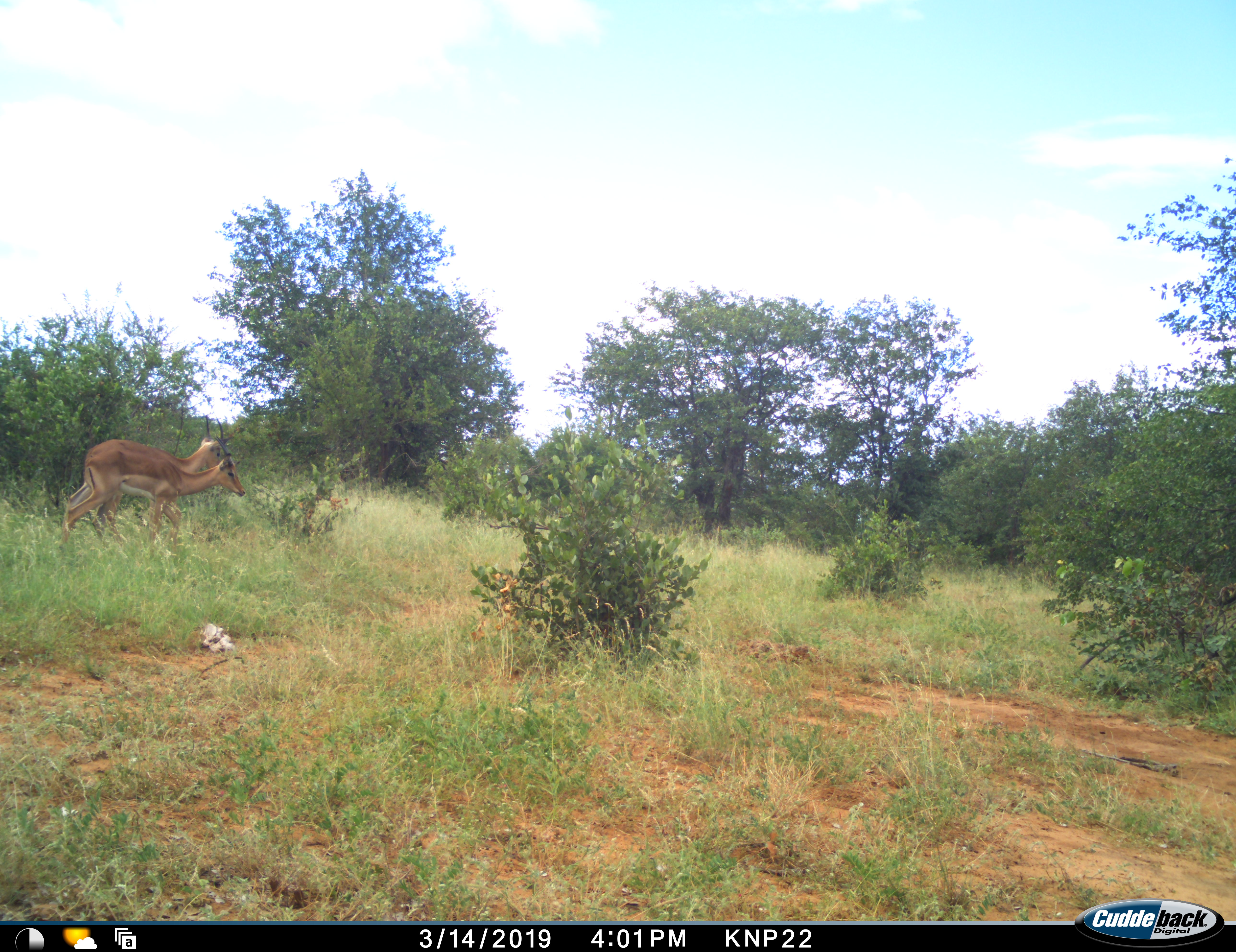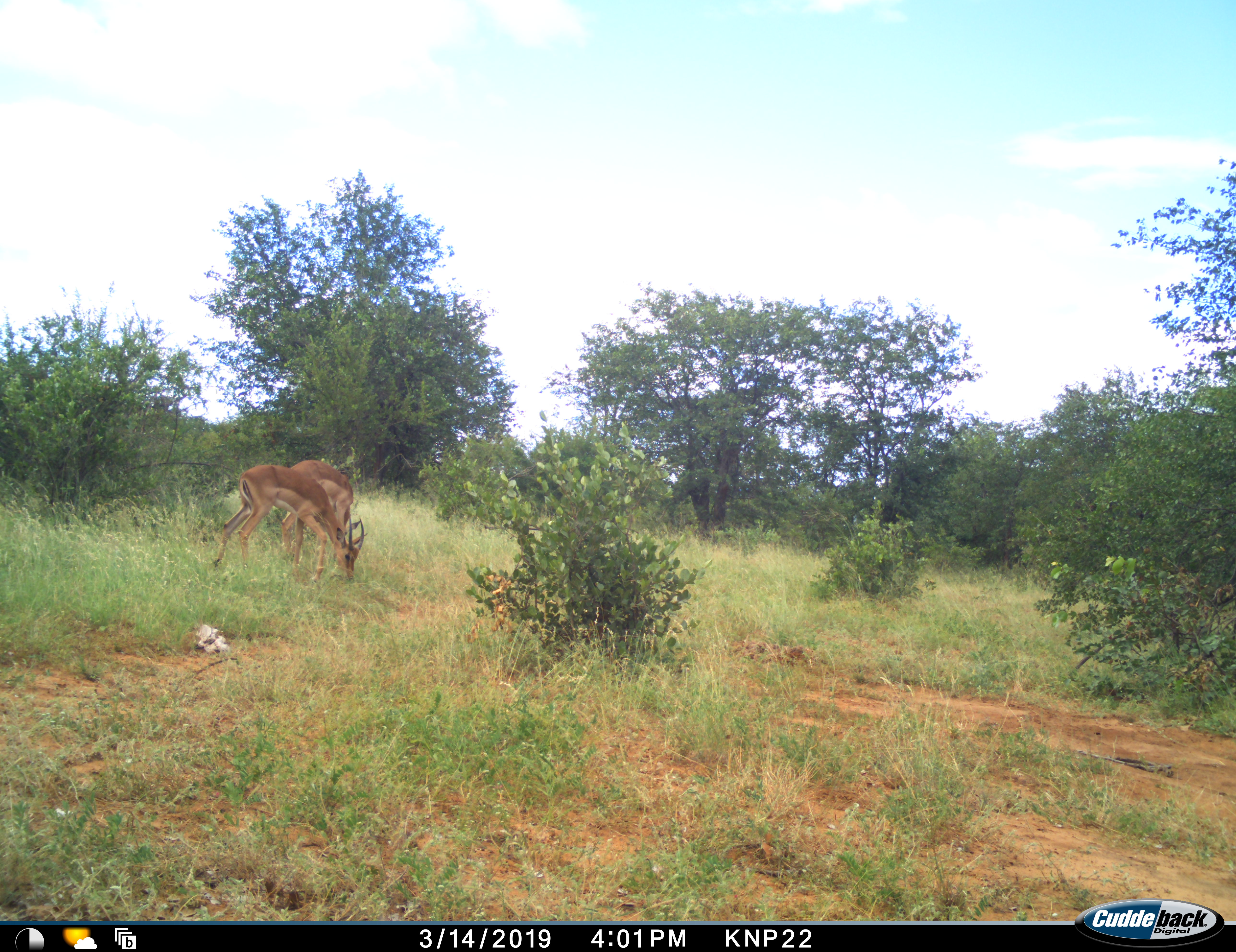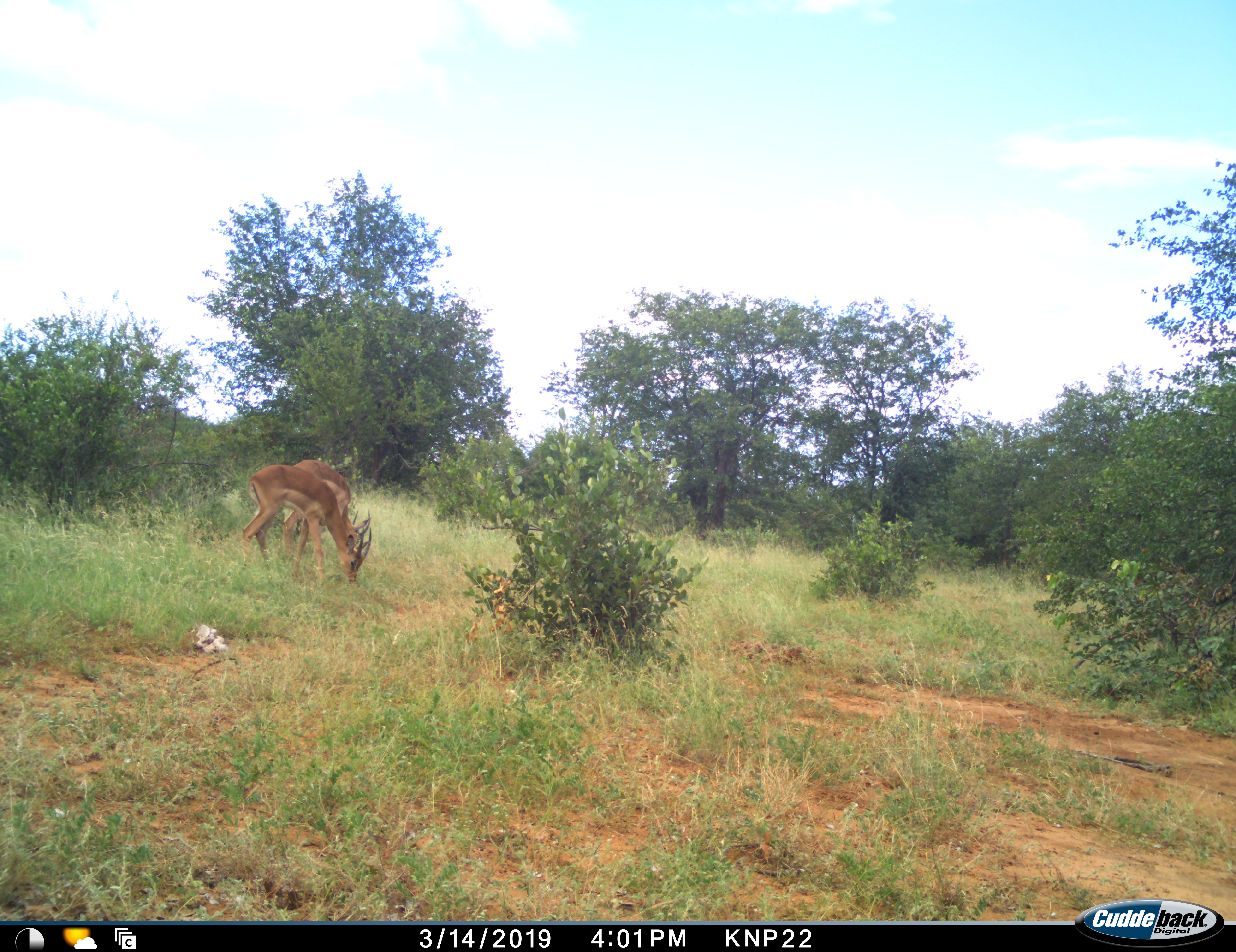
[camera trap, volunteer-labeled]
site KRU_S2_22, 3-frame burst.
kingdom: Animalia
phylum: Chordata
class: Mammalia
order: Artiodactyla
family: Bovidae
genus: Aepyceros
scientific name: Aepyceros melampus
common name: impala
Impala (Aepyceros melampus), count 2. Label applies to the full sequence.